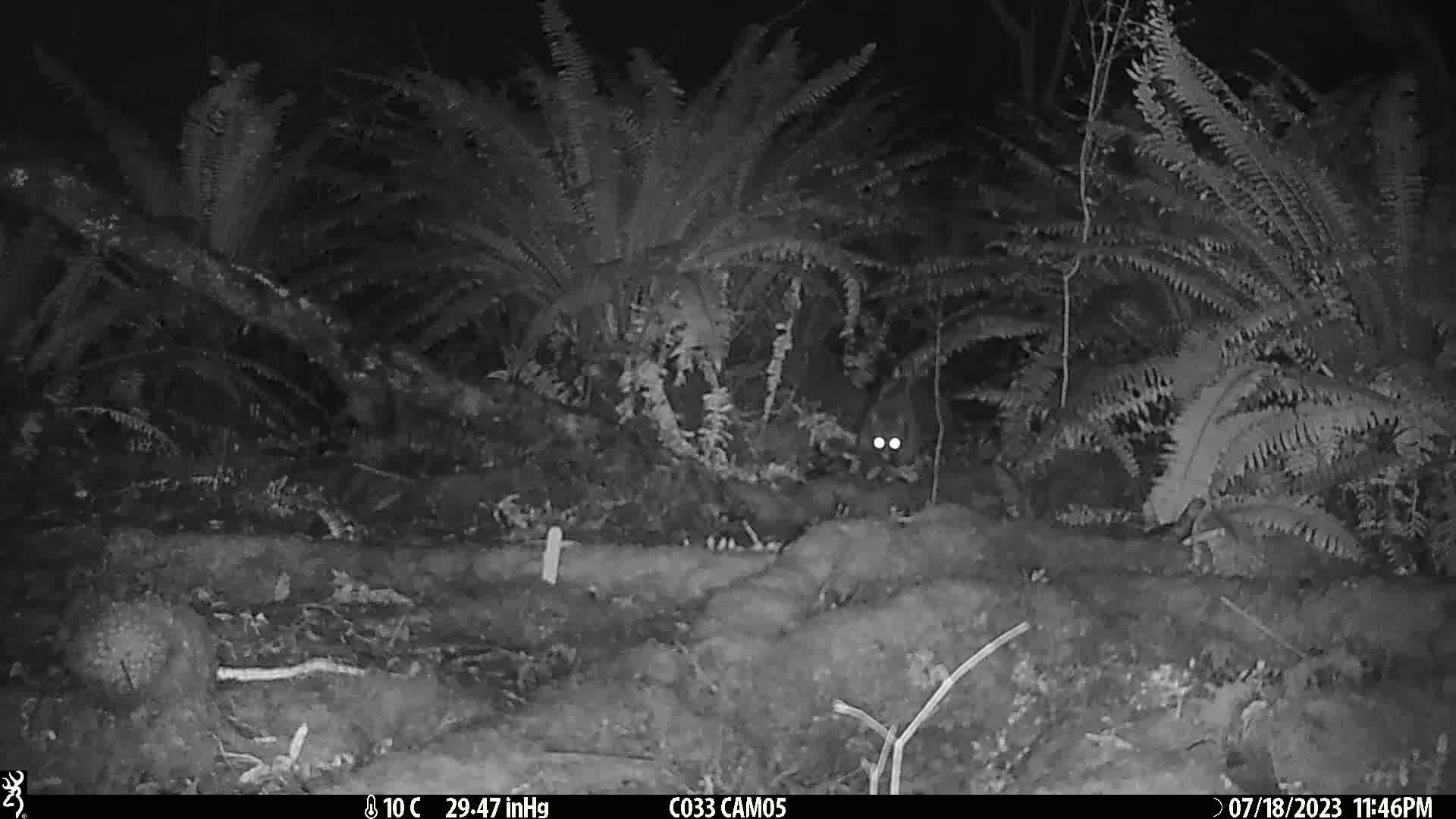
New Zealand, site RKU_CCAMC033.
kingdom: Animalia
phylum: Chordata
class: Mammalia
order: Diprotodontia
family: Phalangeridae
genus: Trichosurus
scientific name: Trichosurus vulpecula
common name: common brushtail possum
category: possum